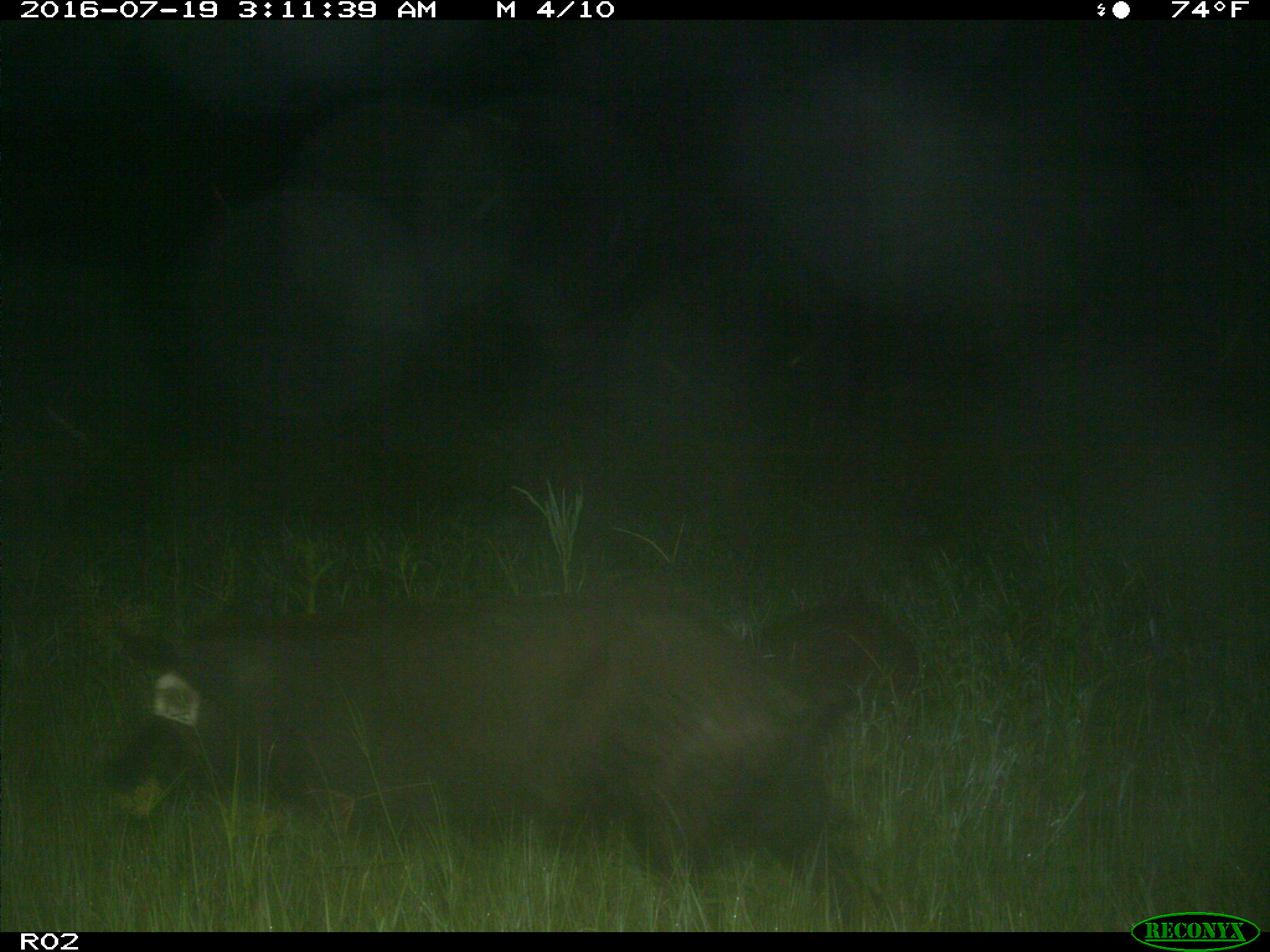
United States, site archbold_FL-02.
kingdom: Animalia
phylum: Chordata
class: Mammalia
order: Artiodactyla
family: Suidae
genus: Sus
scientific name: Sus scrofa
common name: wild boar